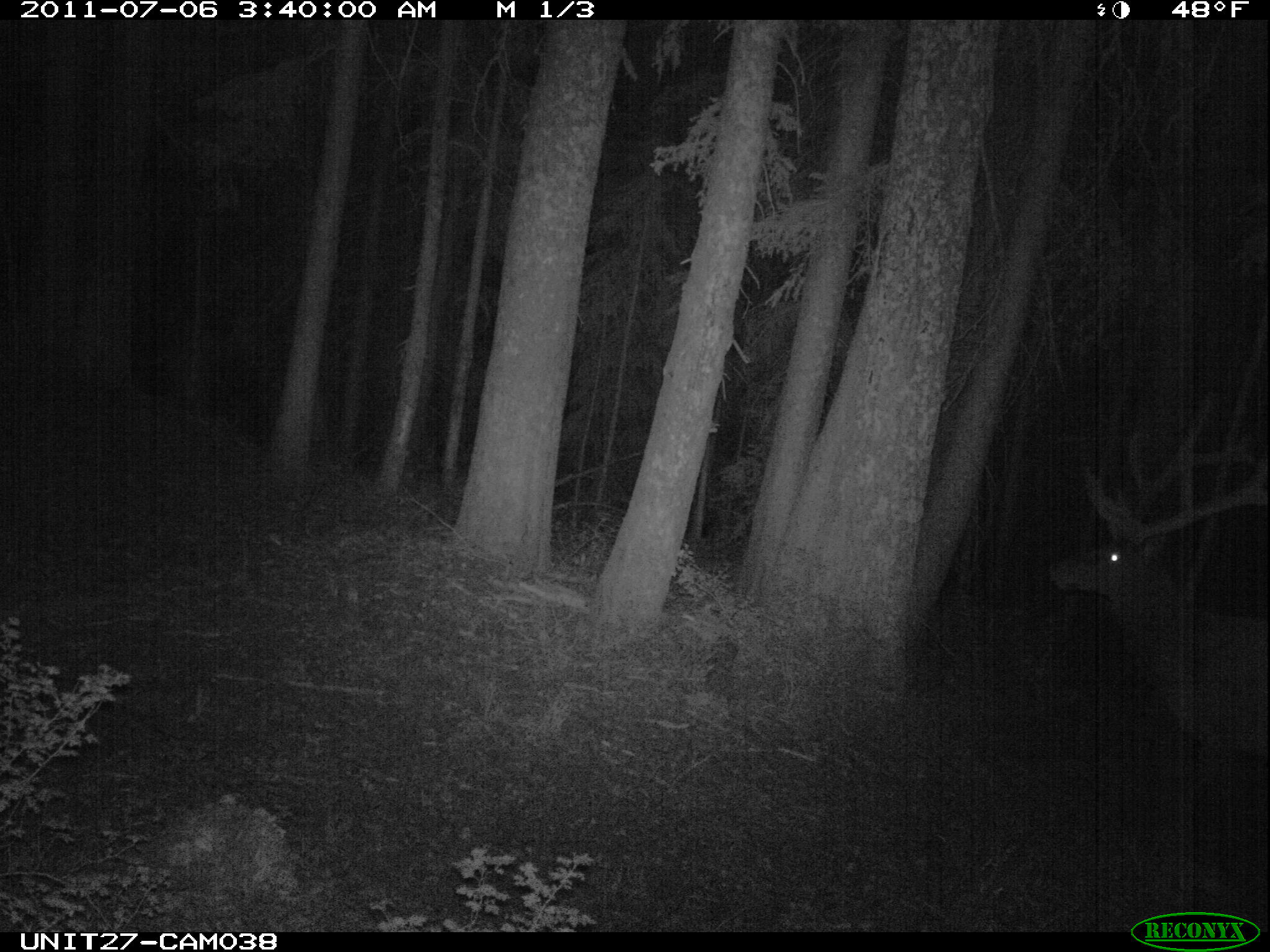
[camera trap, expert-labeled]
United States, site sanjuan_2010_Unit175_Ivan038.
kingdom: Animalia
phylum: Chordata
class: Mammalia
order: Artiodactyla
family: Cervidae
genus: Cervus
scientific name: Cervus elaphus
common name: red deer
Cervus elaphus (red deer).